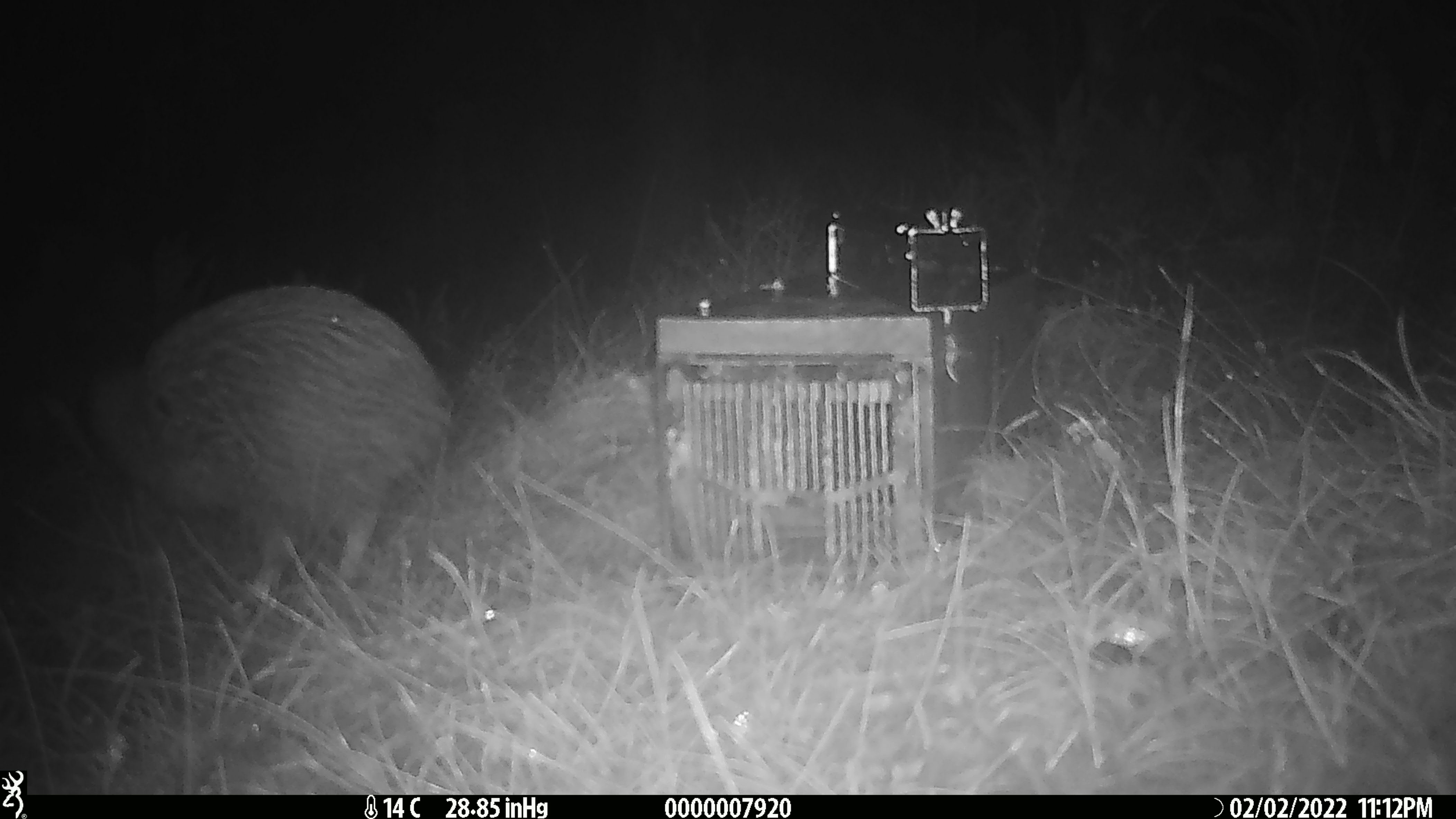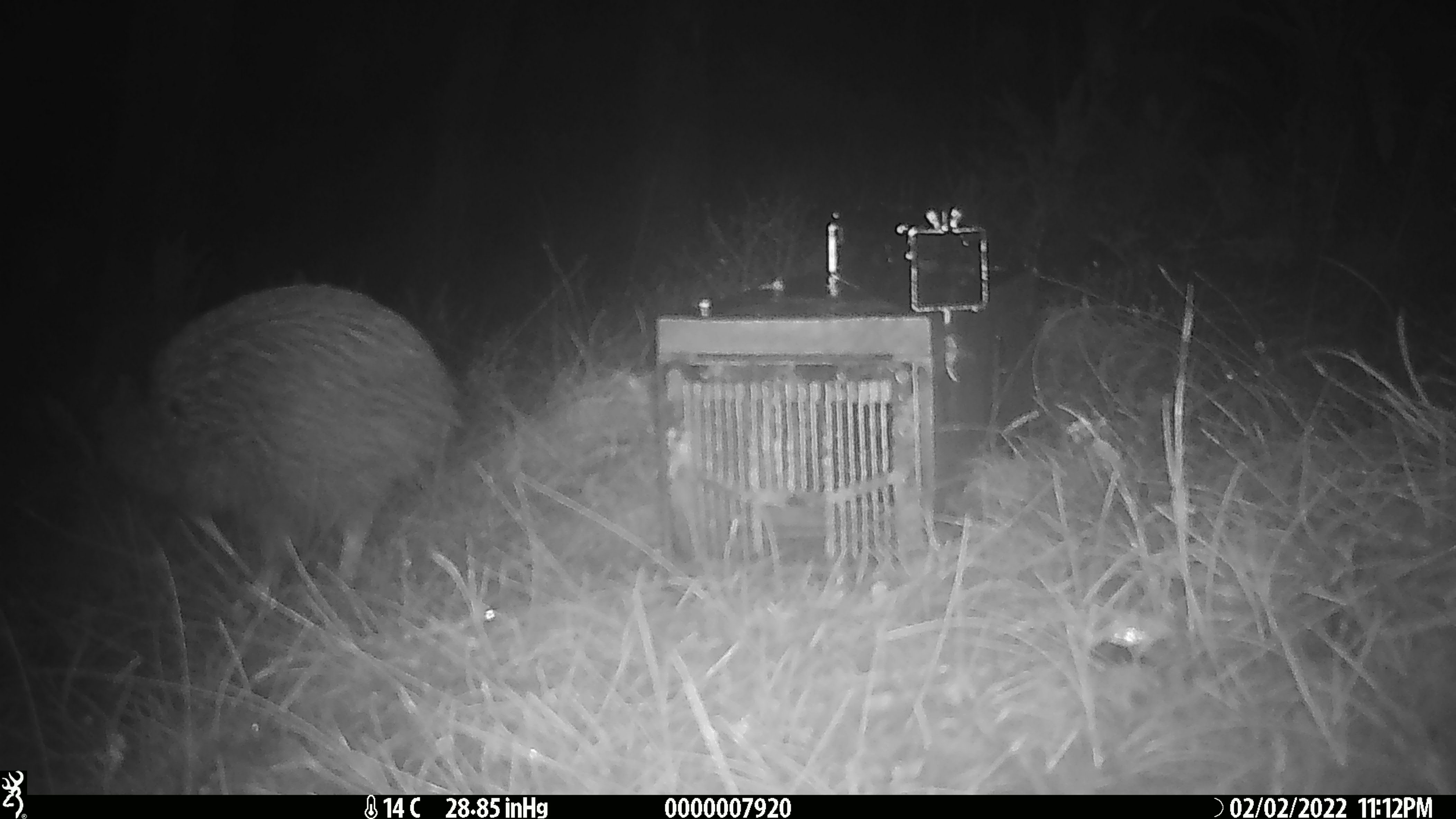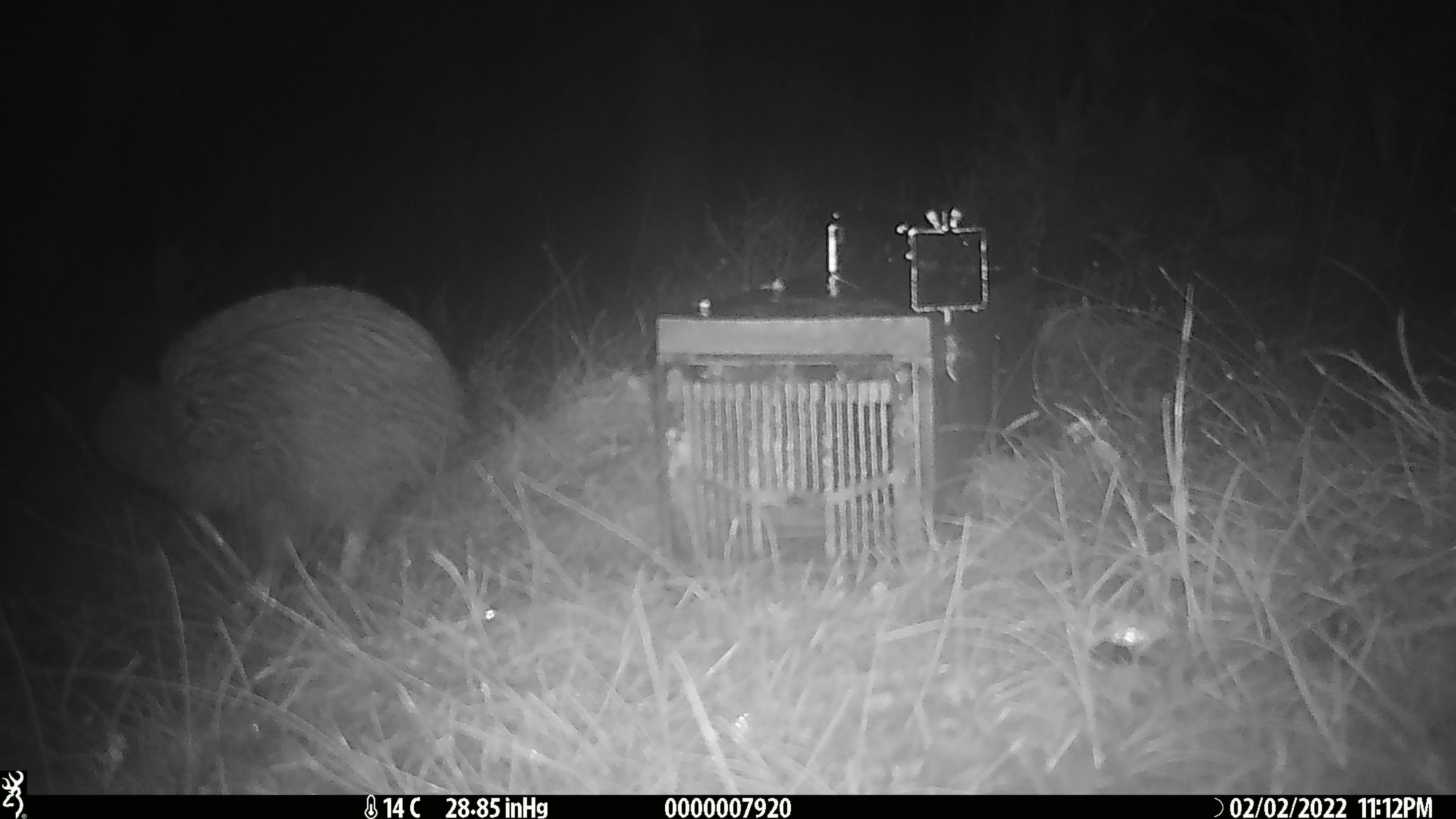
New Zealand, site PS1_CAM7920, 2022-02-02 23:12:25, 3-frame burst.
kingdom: Animalia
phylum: Chordata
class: Aves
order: Apterygiformes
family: Apterygidae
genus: Apteryx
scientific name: Apteryx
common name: kiwi